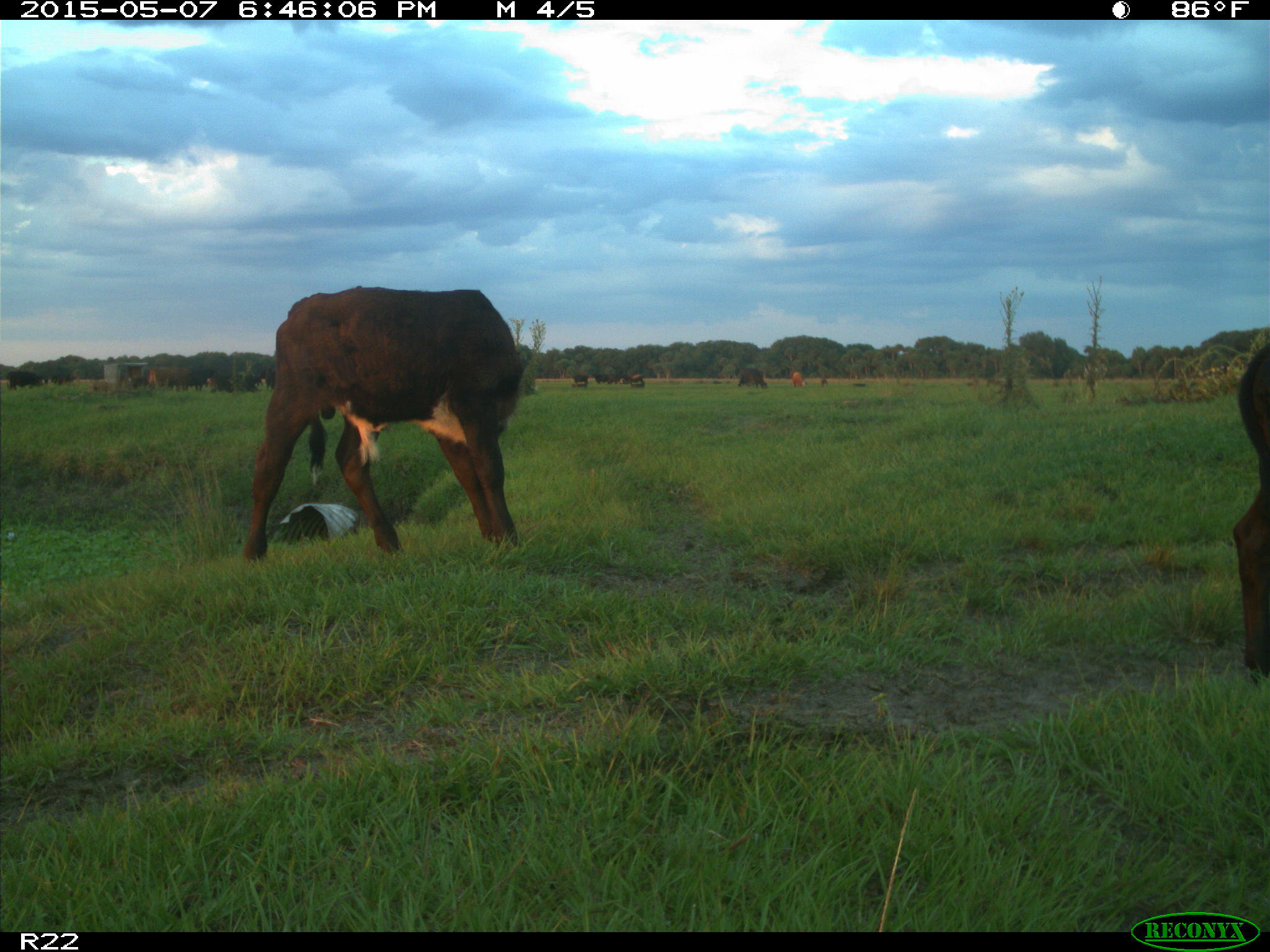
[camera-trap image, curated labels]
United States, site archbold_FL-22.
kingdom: Animalia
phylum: Chordata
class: Mammalia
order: Artiodactyla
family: Bovidae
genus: Bos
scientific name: Bos taurus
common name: domestic cow